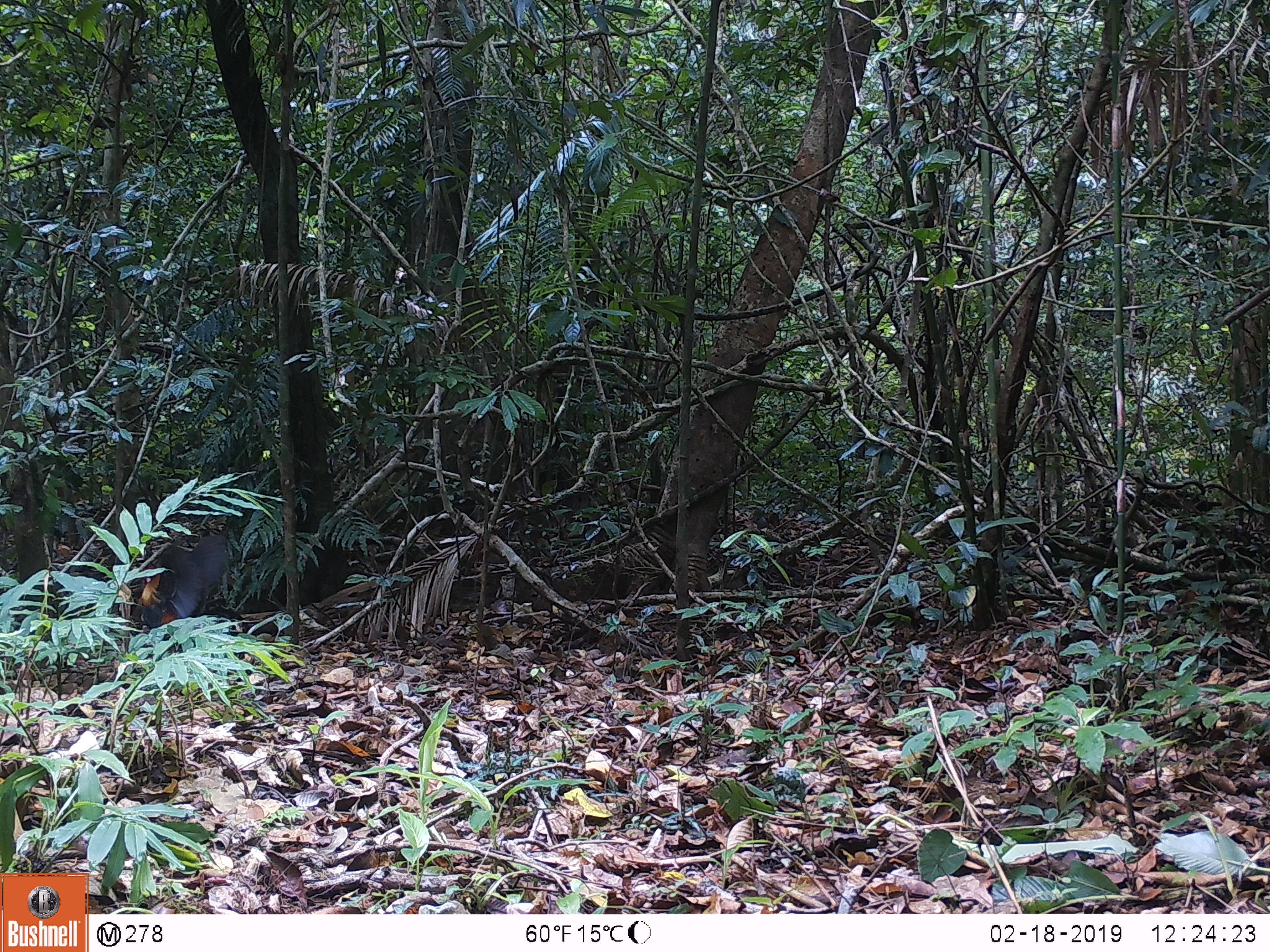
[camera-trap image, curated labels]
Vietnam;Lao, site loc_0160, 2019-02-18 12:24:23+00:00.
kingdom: Animalia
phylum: Chordata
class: Aves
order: Galliformes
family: Phasianidae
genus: Gallus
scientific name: Gallus gallus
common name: red junglefowl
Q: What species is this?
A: Red junglefowl (Gallus gallus).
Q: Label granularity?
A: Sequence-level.